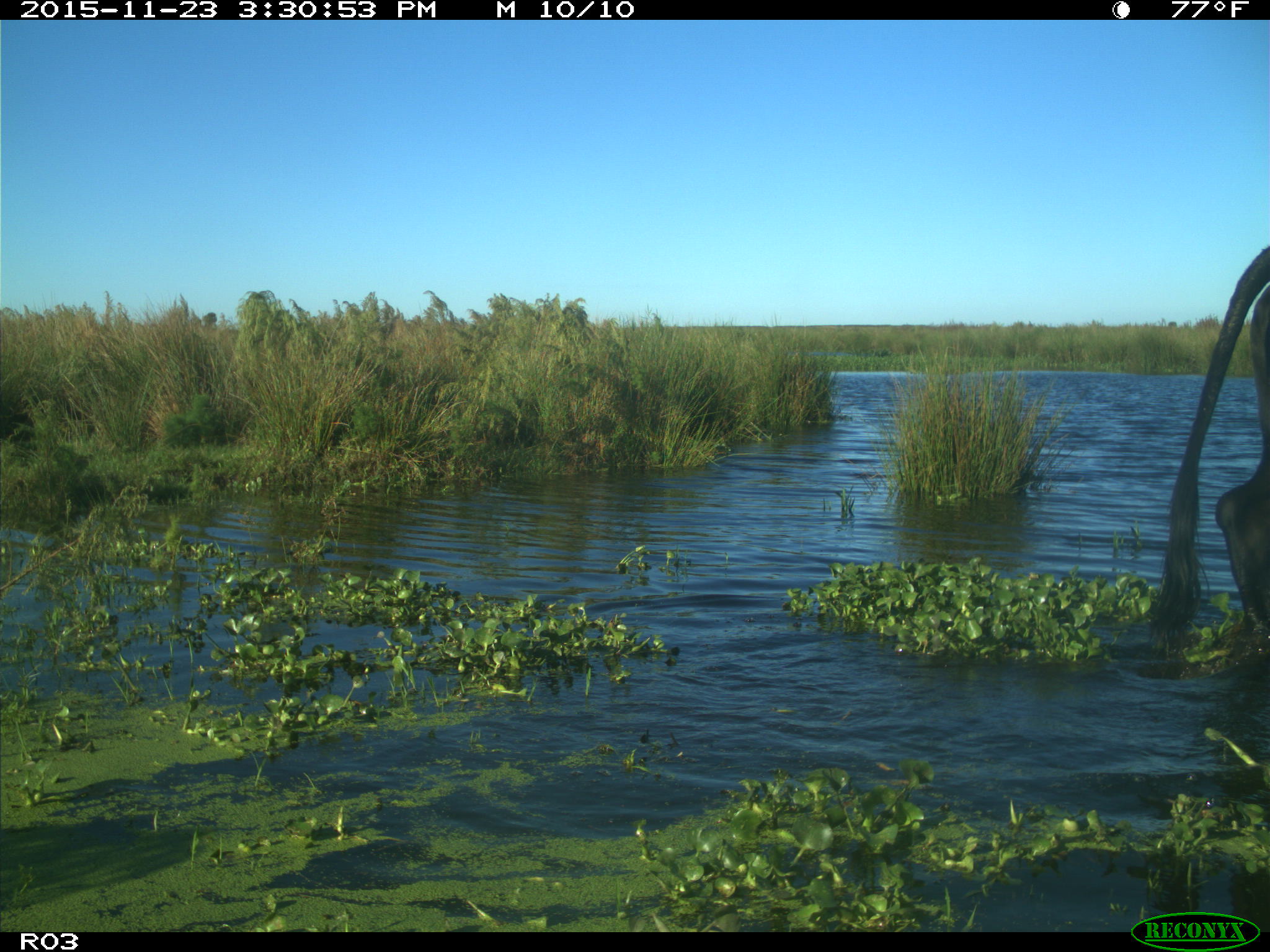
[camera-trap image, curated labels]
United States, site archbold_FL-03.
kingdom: Animalia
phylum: Chordata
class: Mammalia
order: Artiodactyla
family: Bovidae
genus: Bos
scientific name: Bos taurus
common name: domestic cow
Bos taurus (domestic cow).